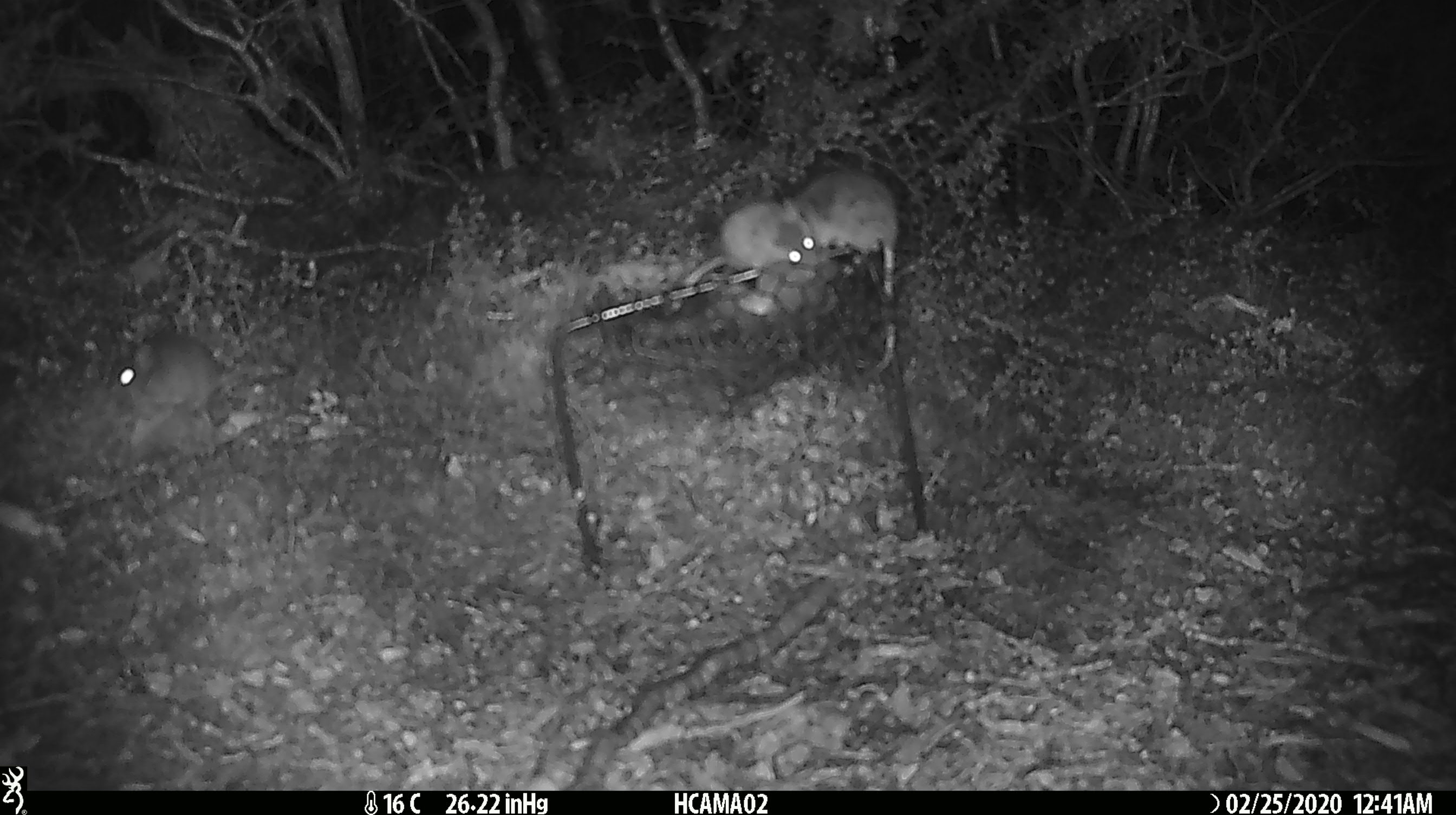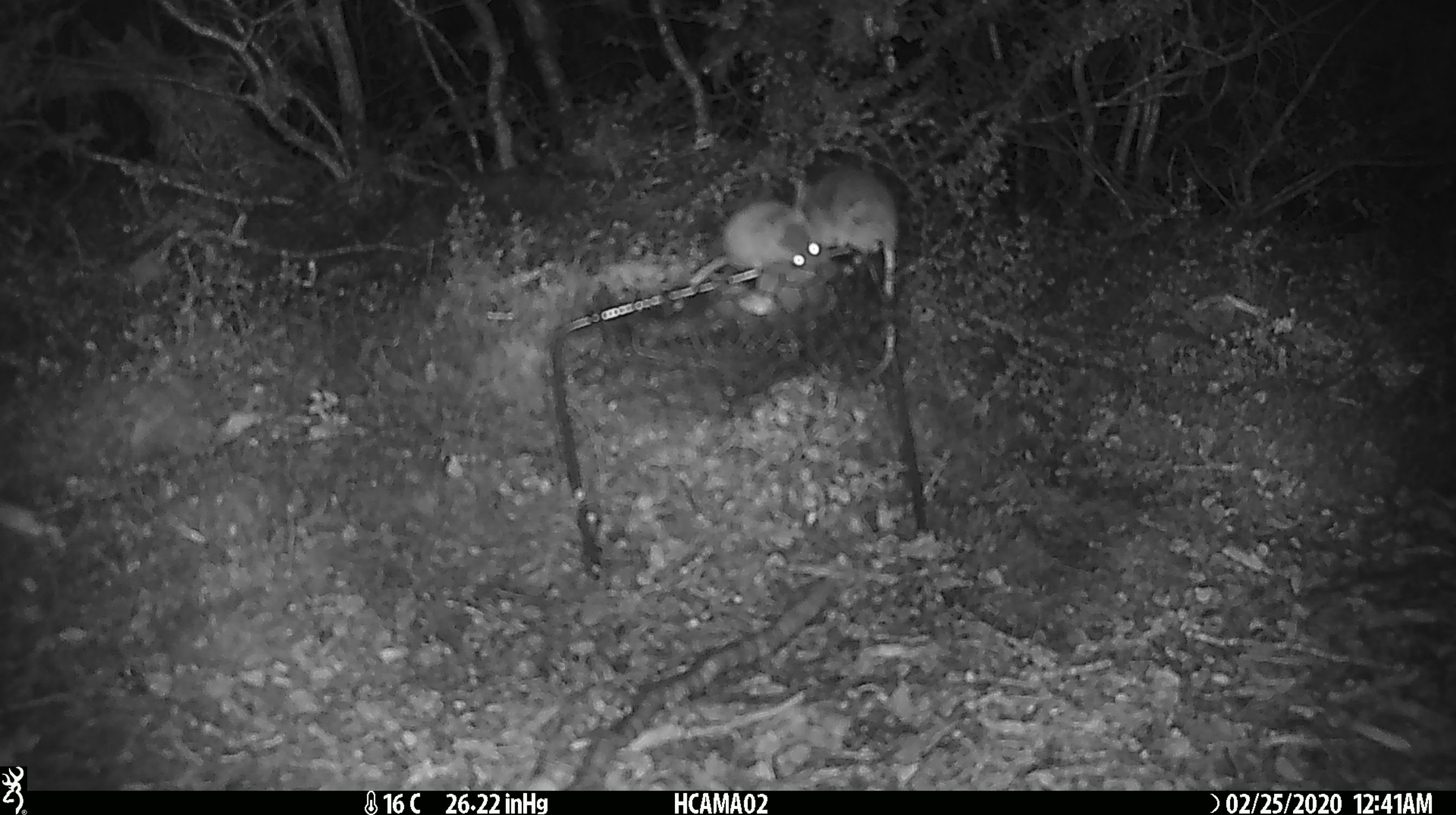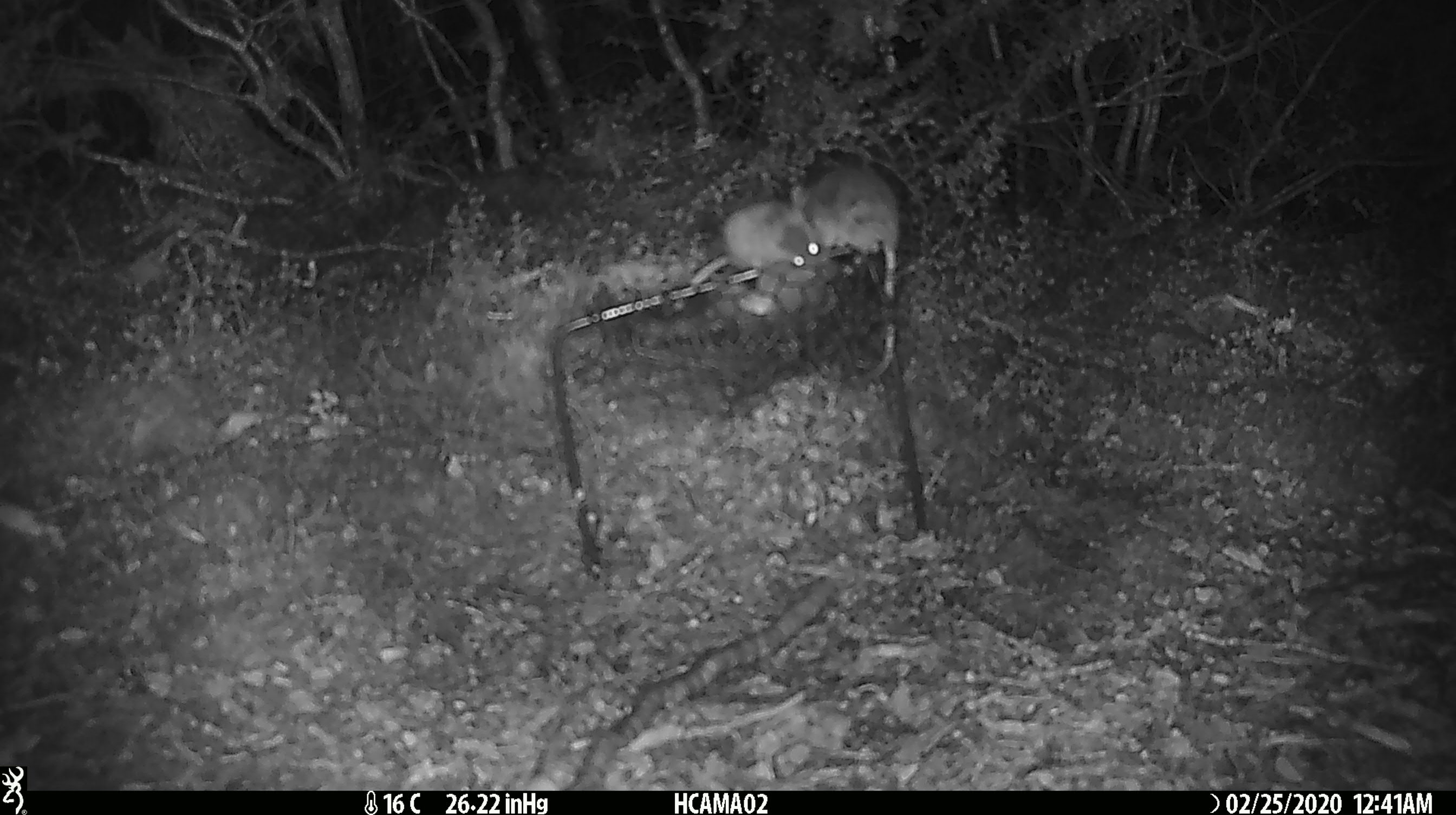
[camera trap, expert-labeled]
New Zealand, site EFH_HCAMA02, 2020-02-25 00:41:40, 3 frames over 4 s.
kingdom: Animalia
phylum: Chordata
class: Mammalia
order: Rodentia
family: Muridae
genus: Mus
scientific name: Mus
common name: mouse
Mouse (Mus).